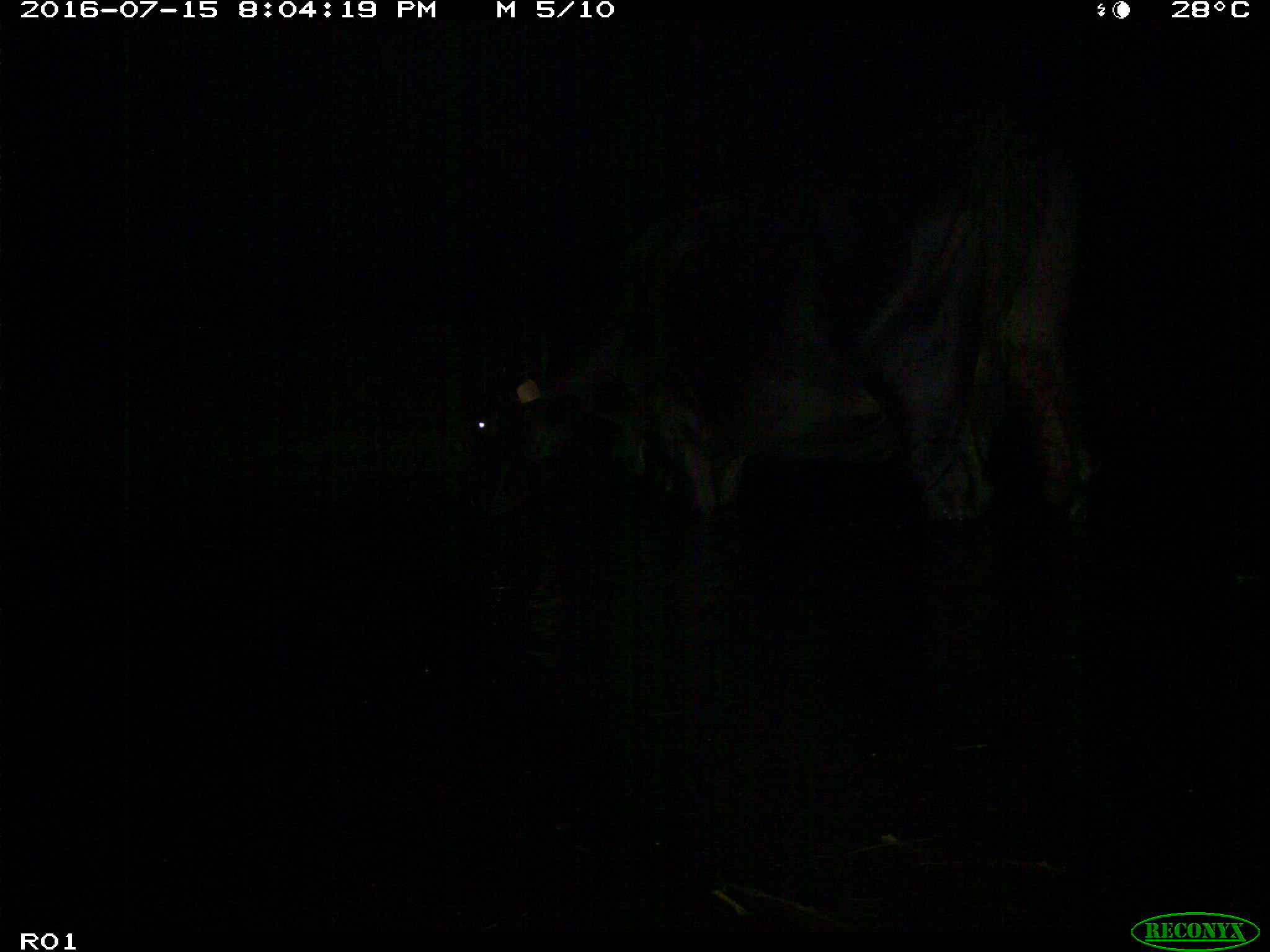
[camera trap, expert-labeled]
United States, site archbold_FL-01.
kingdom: Animalia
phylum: Chordata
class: Mammalia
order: Artiodactyla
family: Bovidae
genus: Bos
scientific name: Bos taurus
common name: domestic cow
Bos taurus (domestic cow).